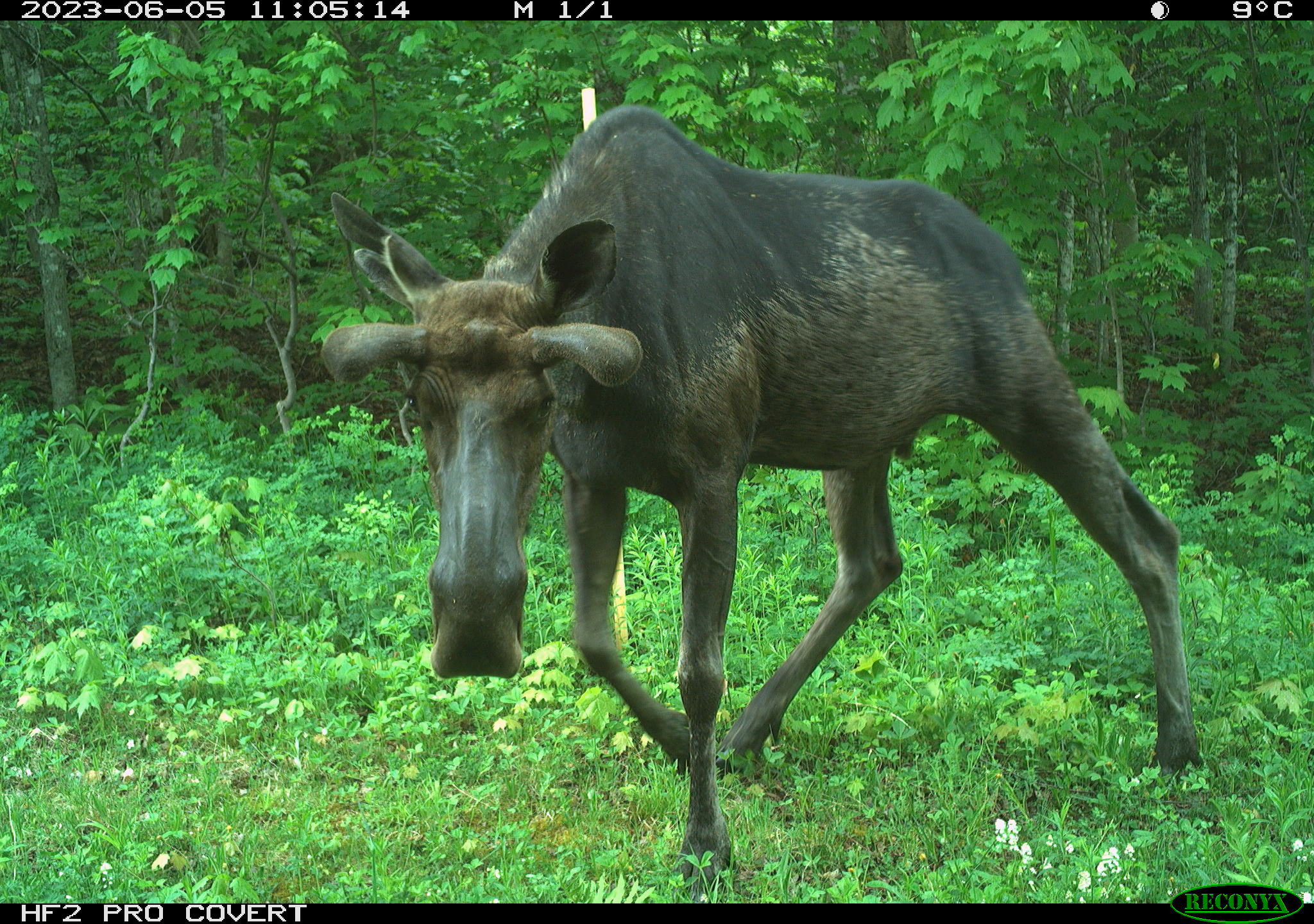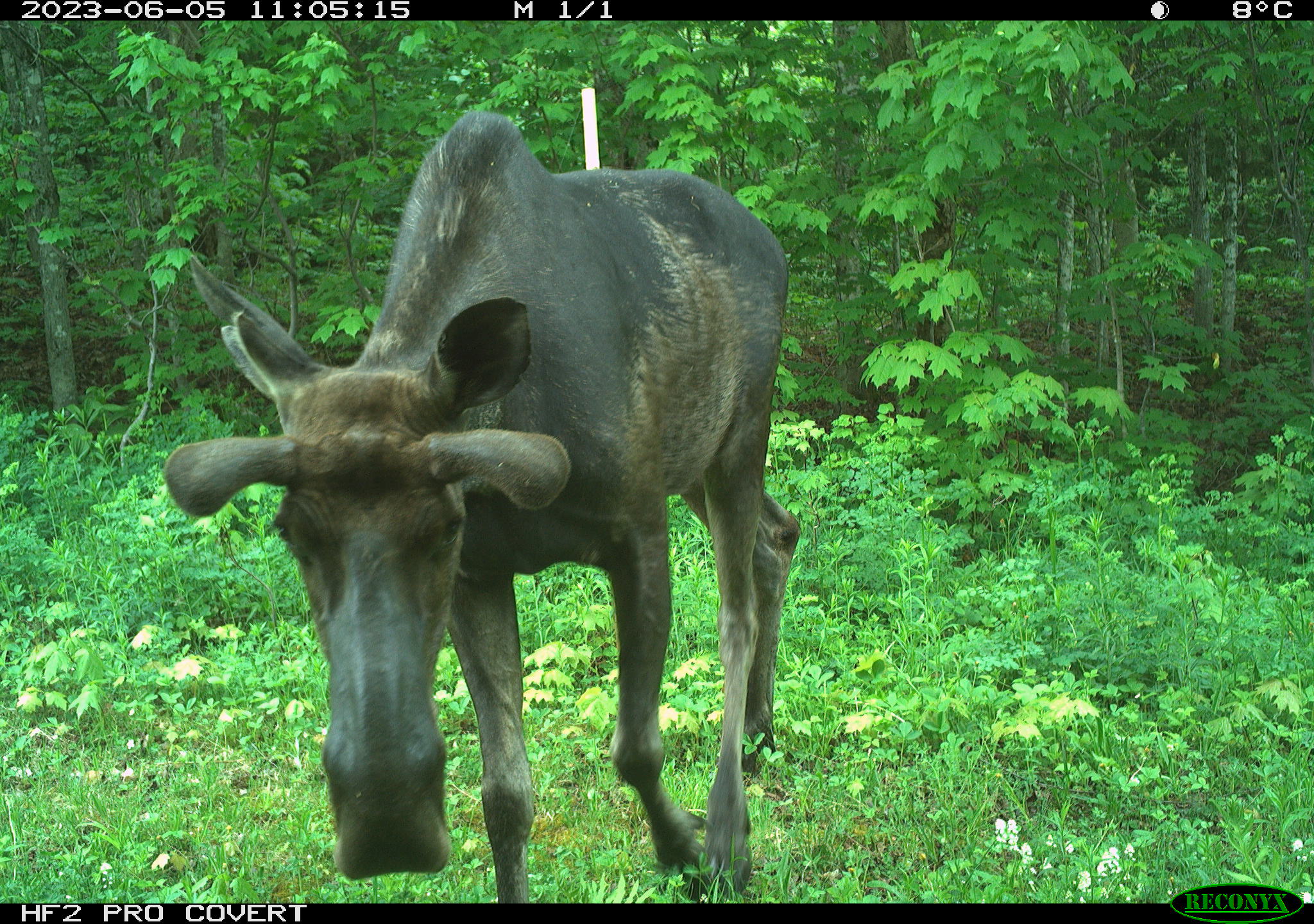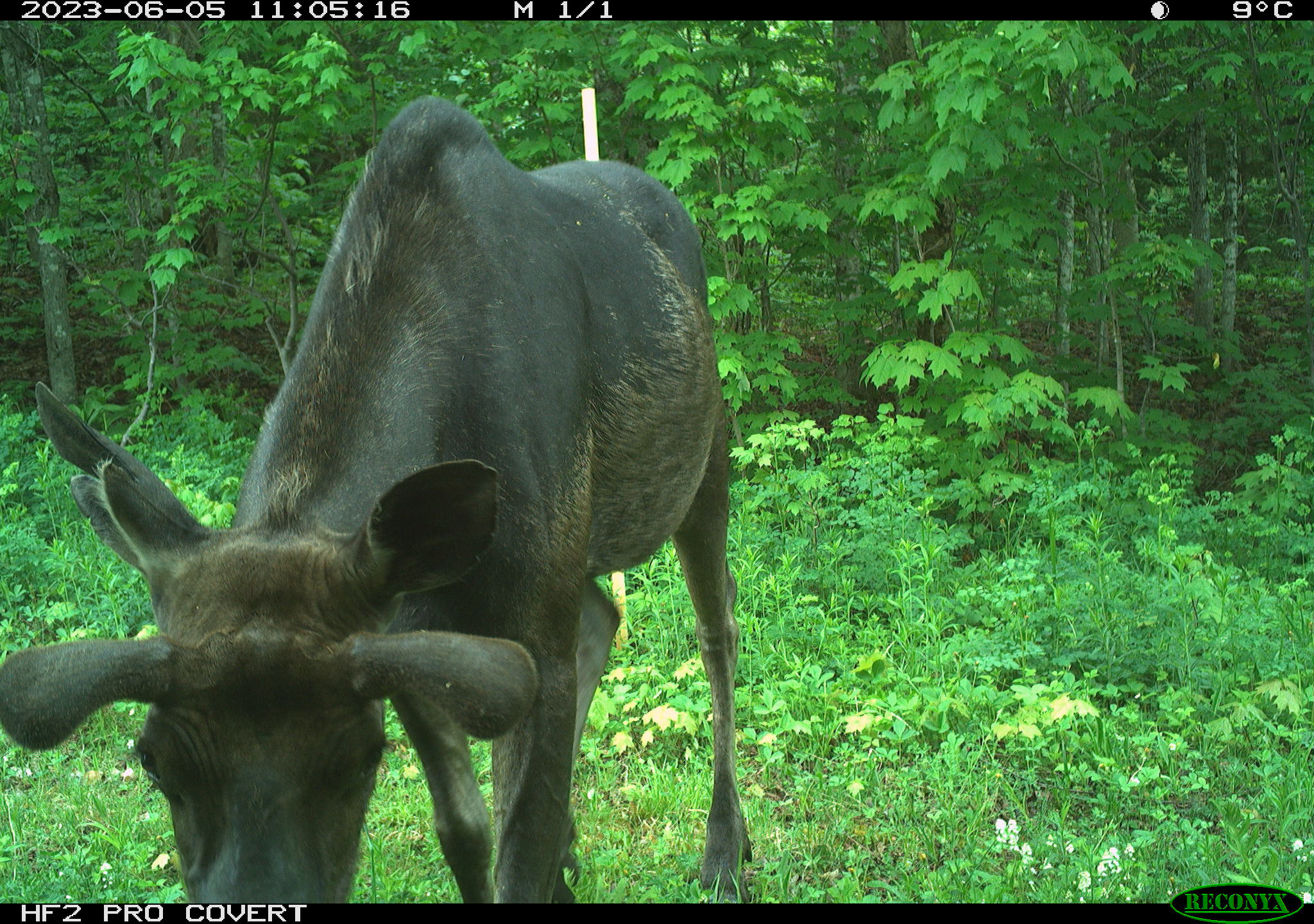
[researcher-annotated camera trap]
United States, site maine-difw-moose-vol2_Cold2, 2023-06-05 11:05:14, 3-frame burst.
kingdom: Animalia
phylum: Chordata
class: Mammalia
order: Artiodactyla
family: Cervidae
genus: Alces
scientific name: Alces alces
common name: moose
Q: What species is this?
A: Moose (Alces alces).